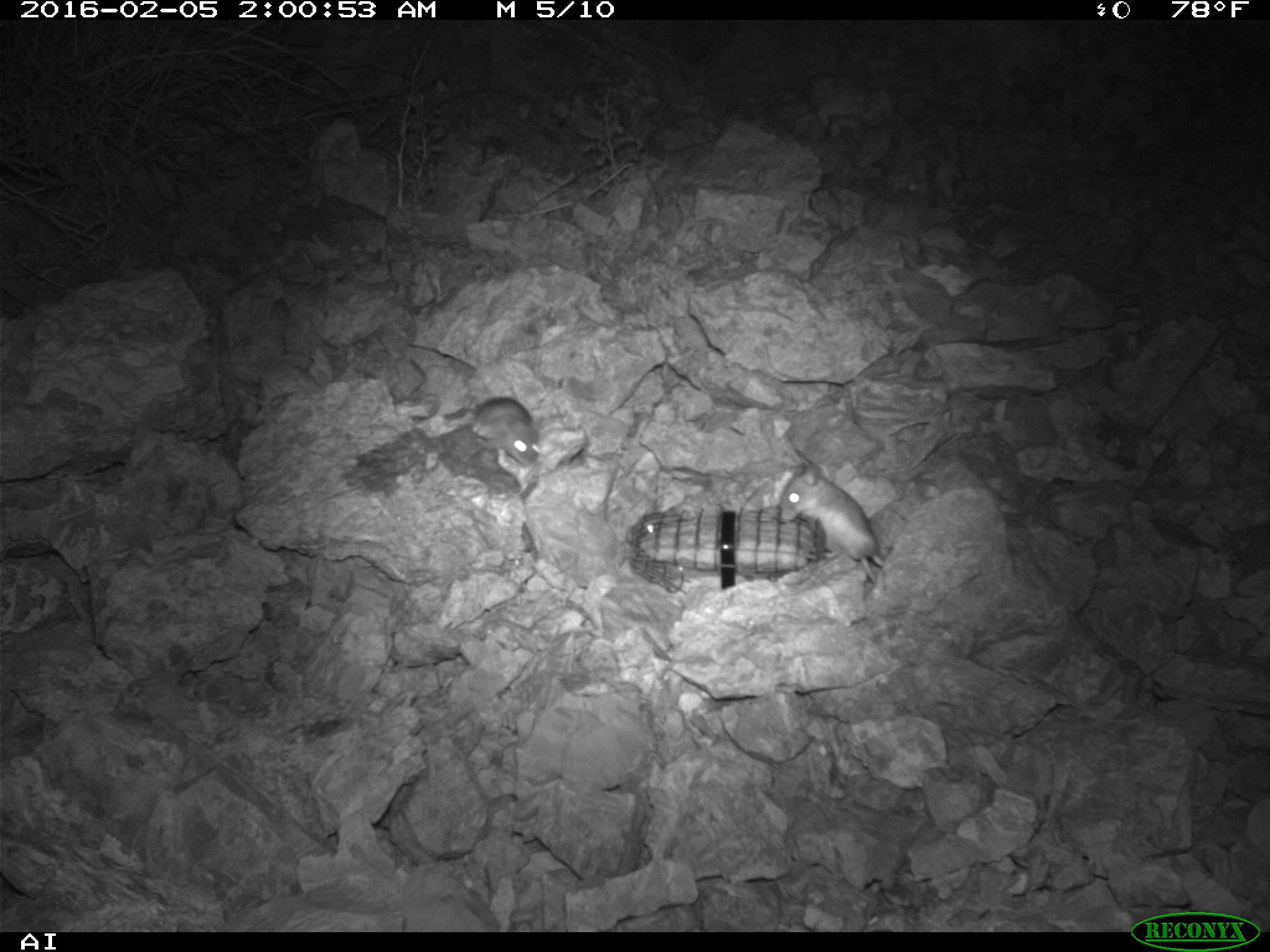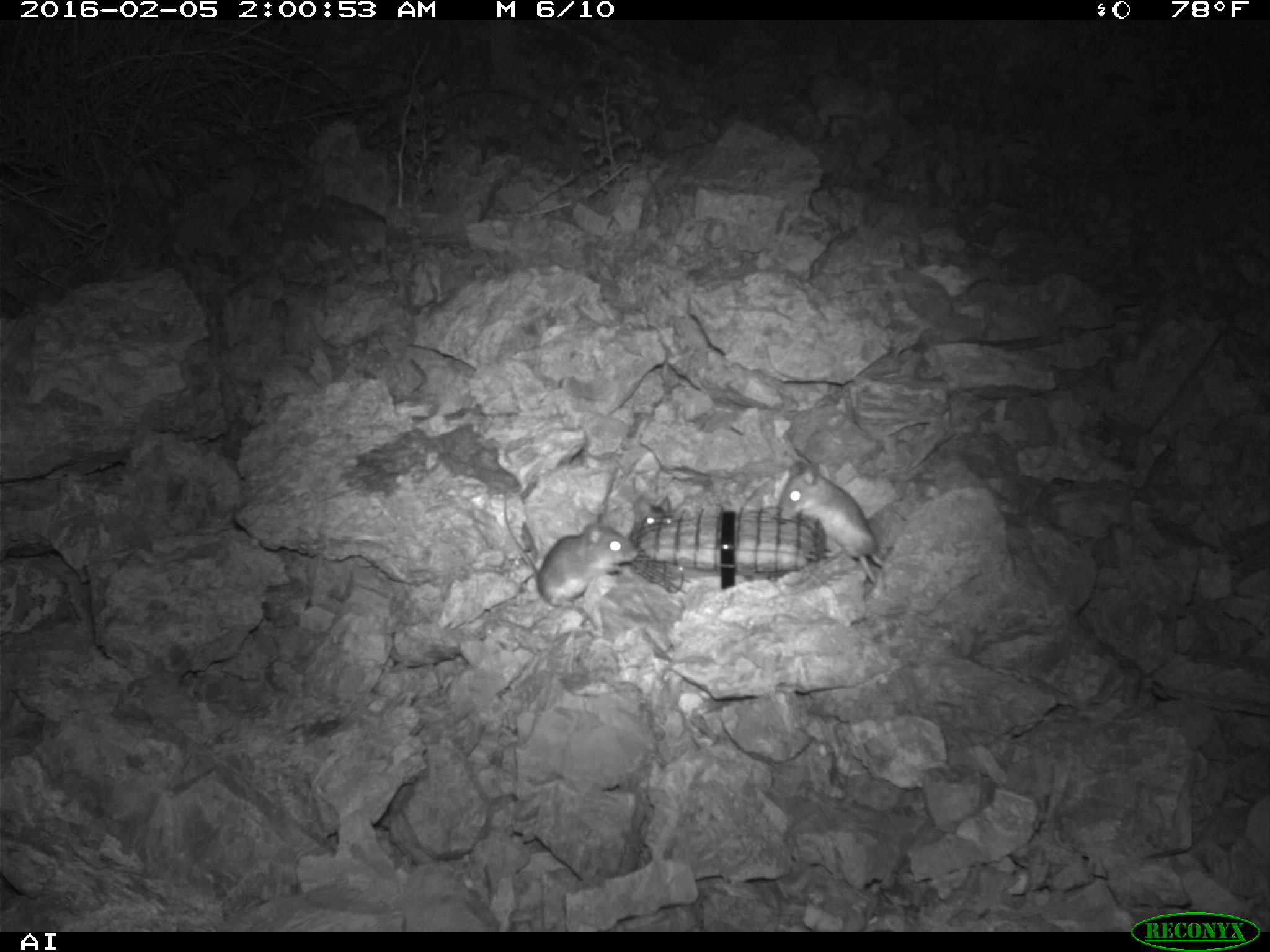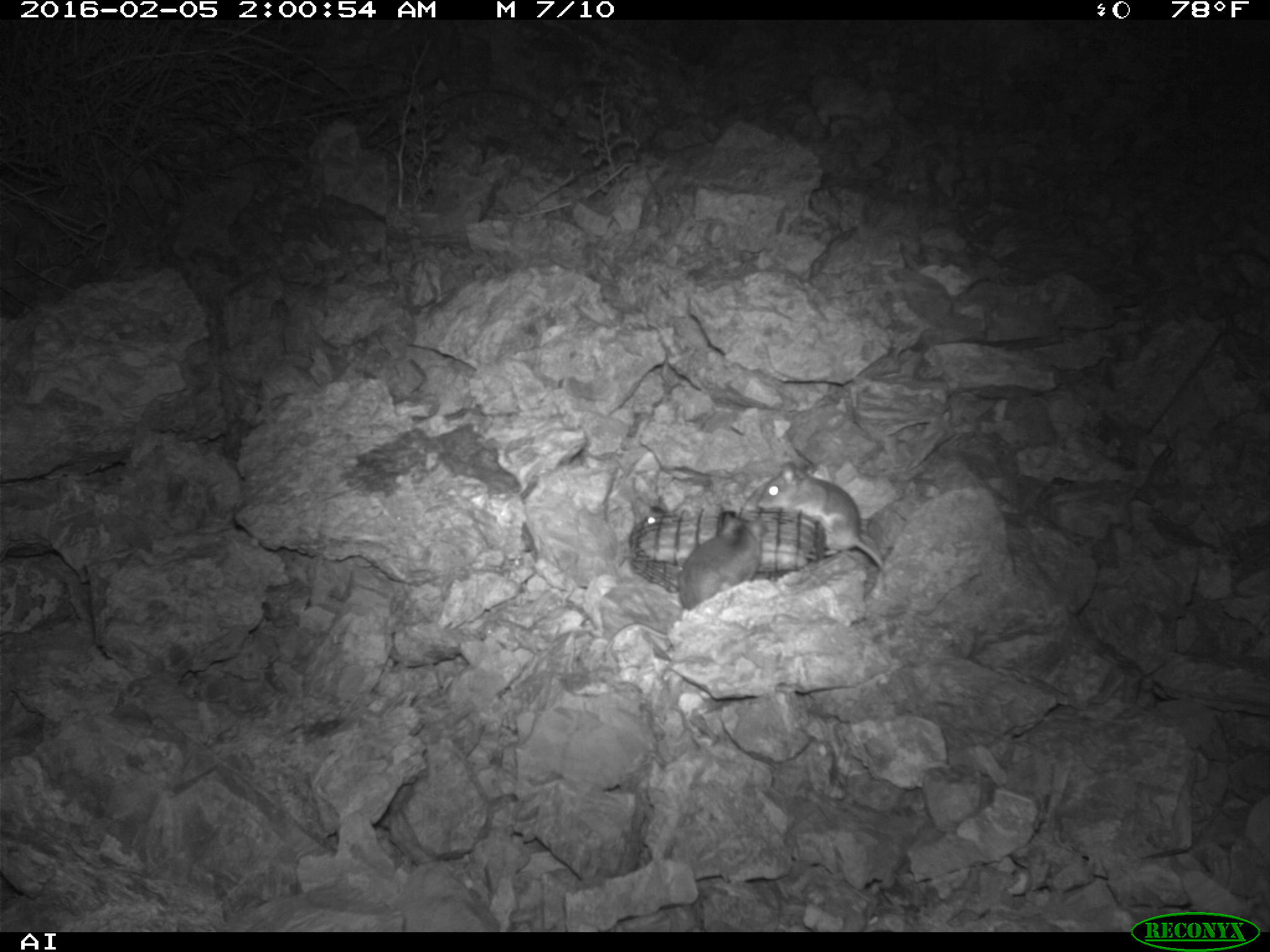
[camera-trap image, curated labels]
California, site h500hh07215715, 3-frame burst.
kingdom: Animalia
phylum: Chordata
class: Mammalia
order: Rodentia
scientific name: Rodentia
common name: rodent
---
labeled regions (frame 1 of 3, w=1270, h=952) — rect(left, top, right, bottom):
rodent: rect(777, 462, 885, 584); rect(409, 397, 540, 466); rect(627, 505, 689, 542)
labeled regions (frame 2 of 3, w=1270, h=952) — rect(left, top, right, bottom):
rodent: rect(501, 492, 637, 609); rect(776, 459, 893, 585)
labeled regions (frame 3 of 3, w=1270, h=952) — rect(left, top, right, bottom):
rodent: rect(603, 510, 761, 655); rect(760, 462, 884, 571)